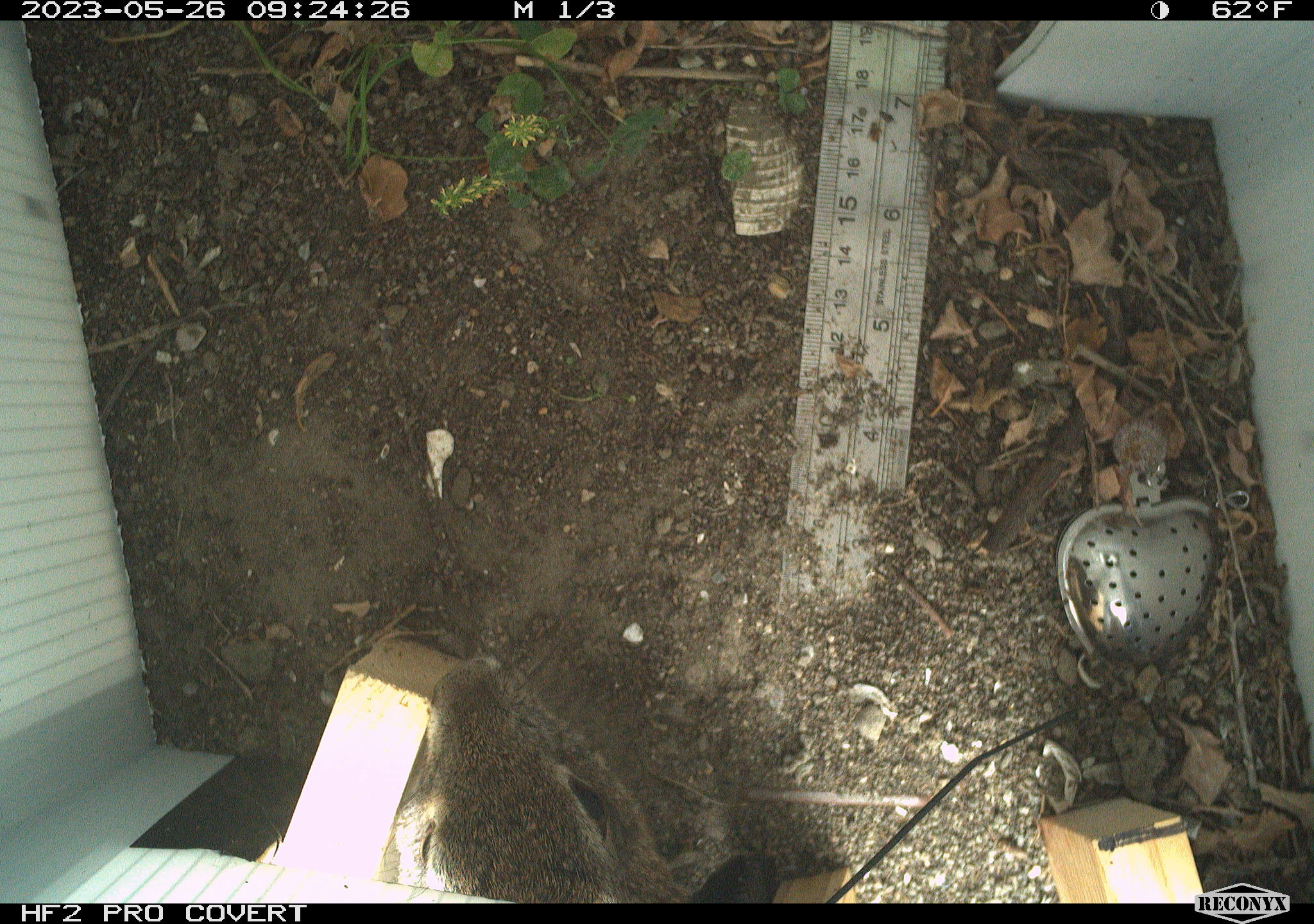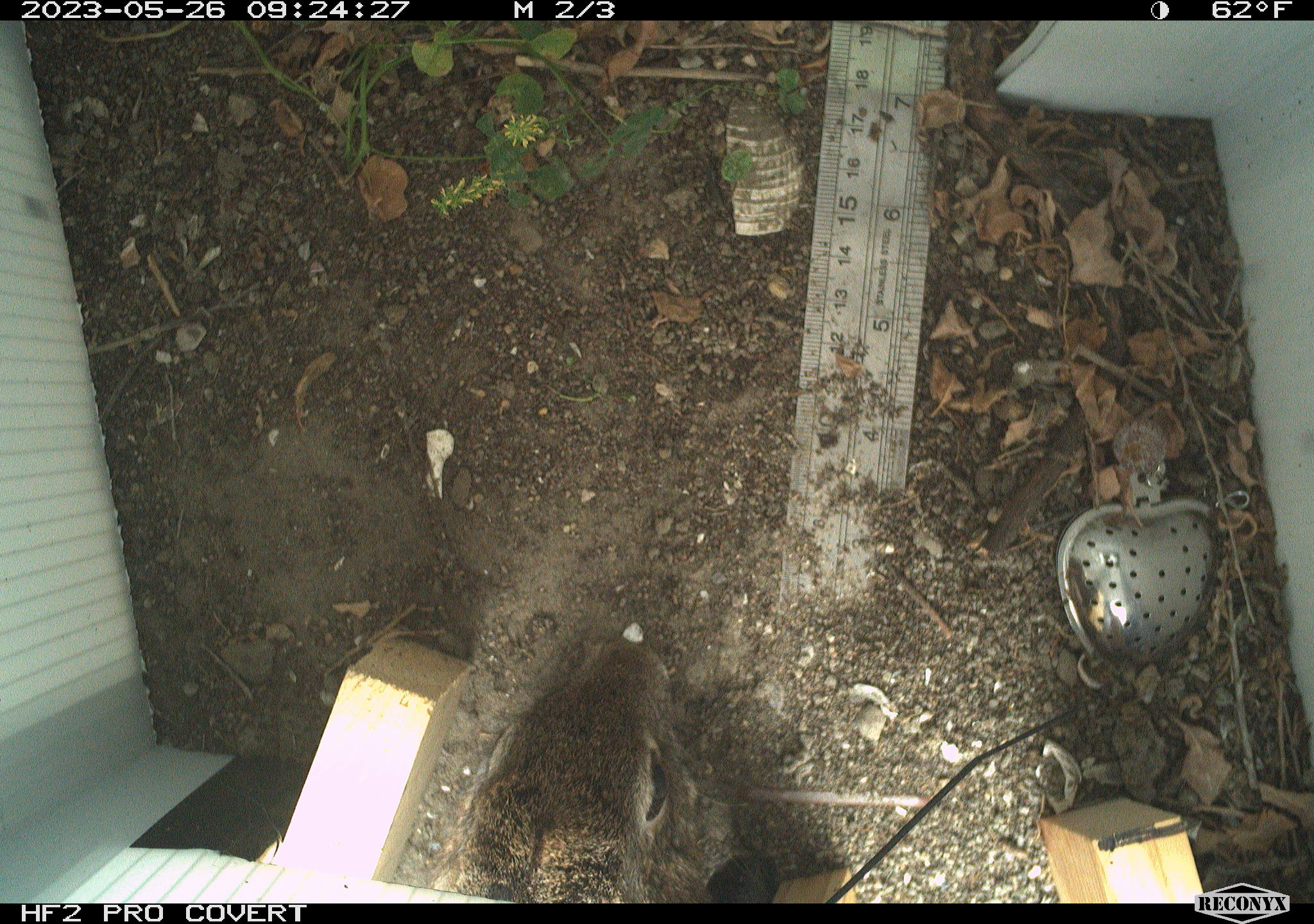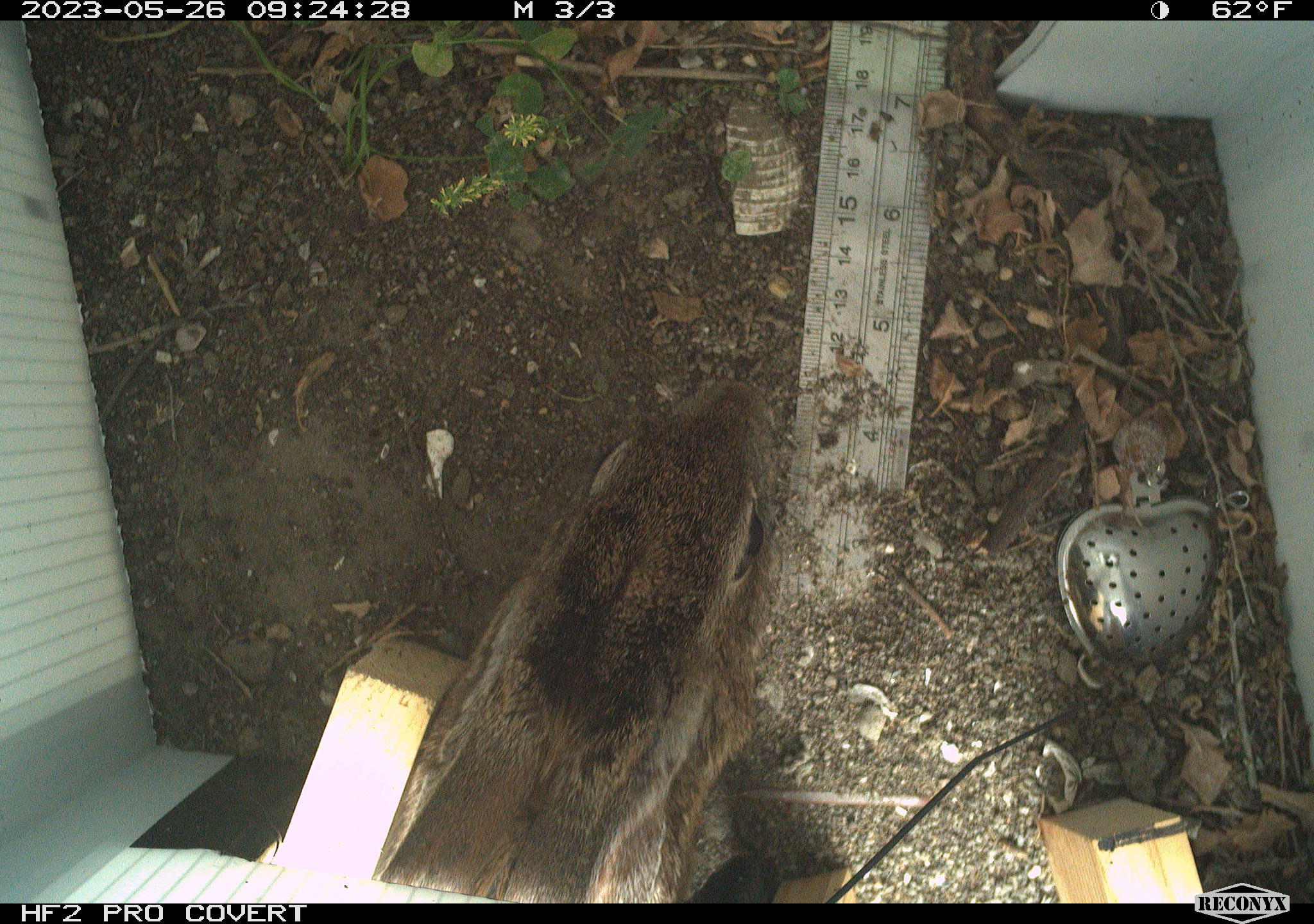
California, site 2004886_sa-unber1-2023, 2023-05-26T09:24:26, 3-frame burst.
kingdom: Animalia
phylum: Chordata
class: Mammalia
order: Lagomorpha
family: Leporidae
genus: Sylvilagus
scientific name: Sylvilagus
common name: cottontail rabbits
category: sylvilagus species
Sylvilagus species (cottontail rabbits) (Sylvilagus).